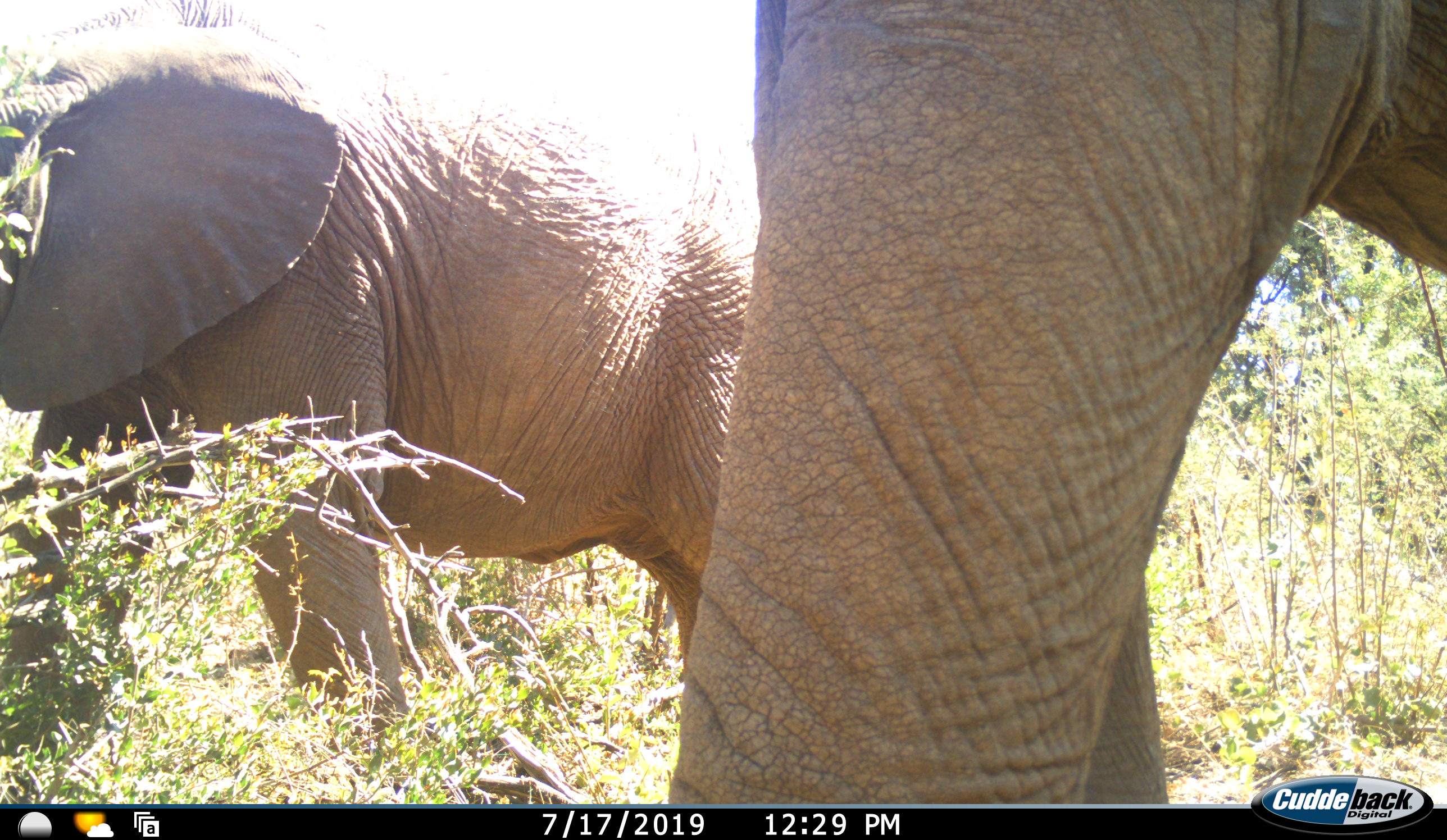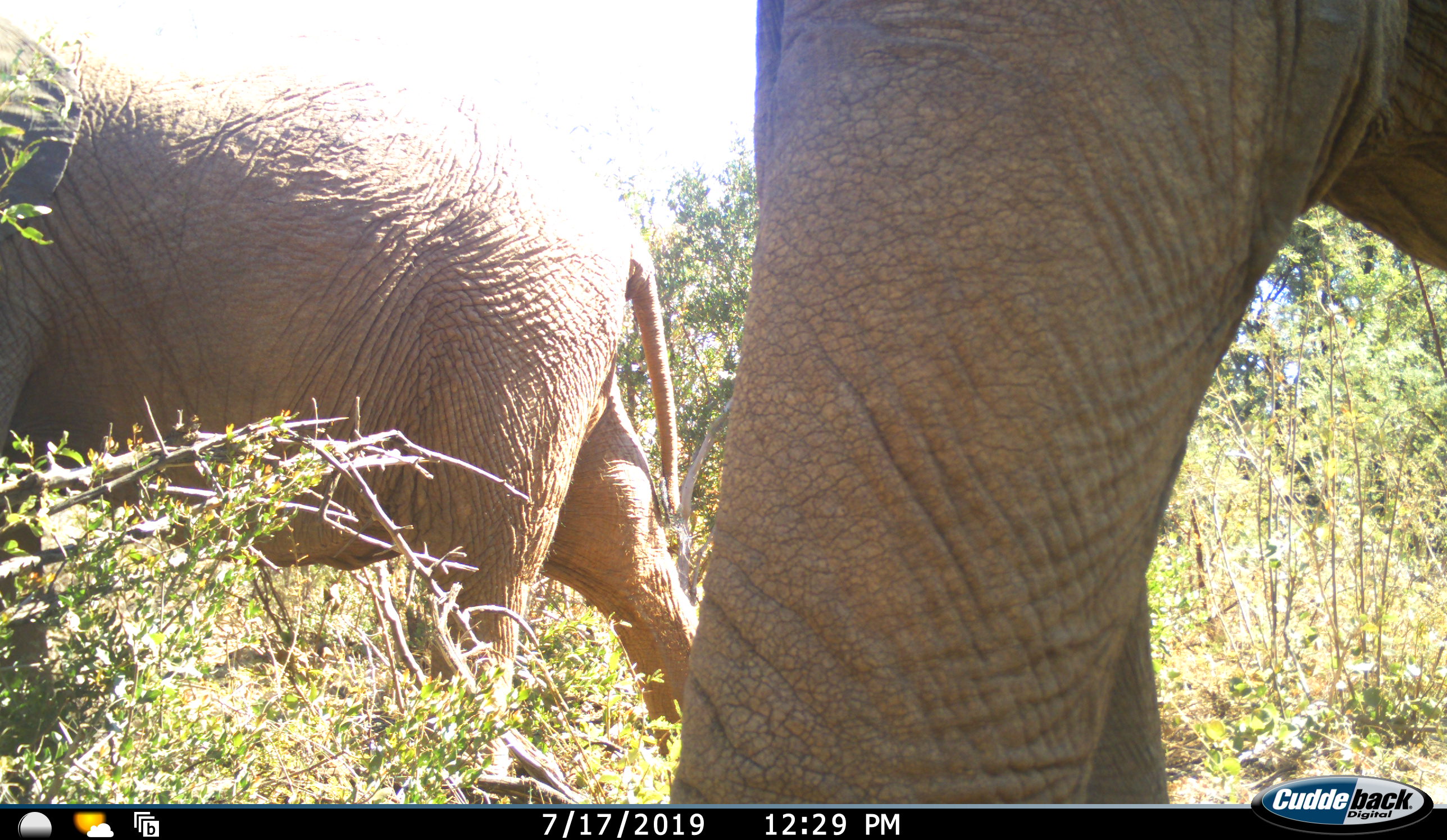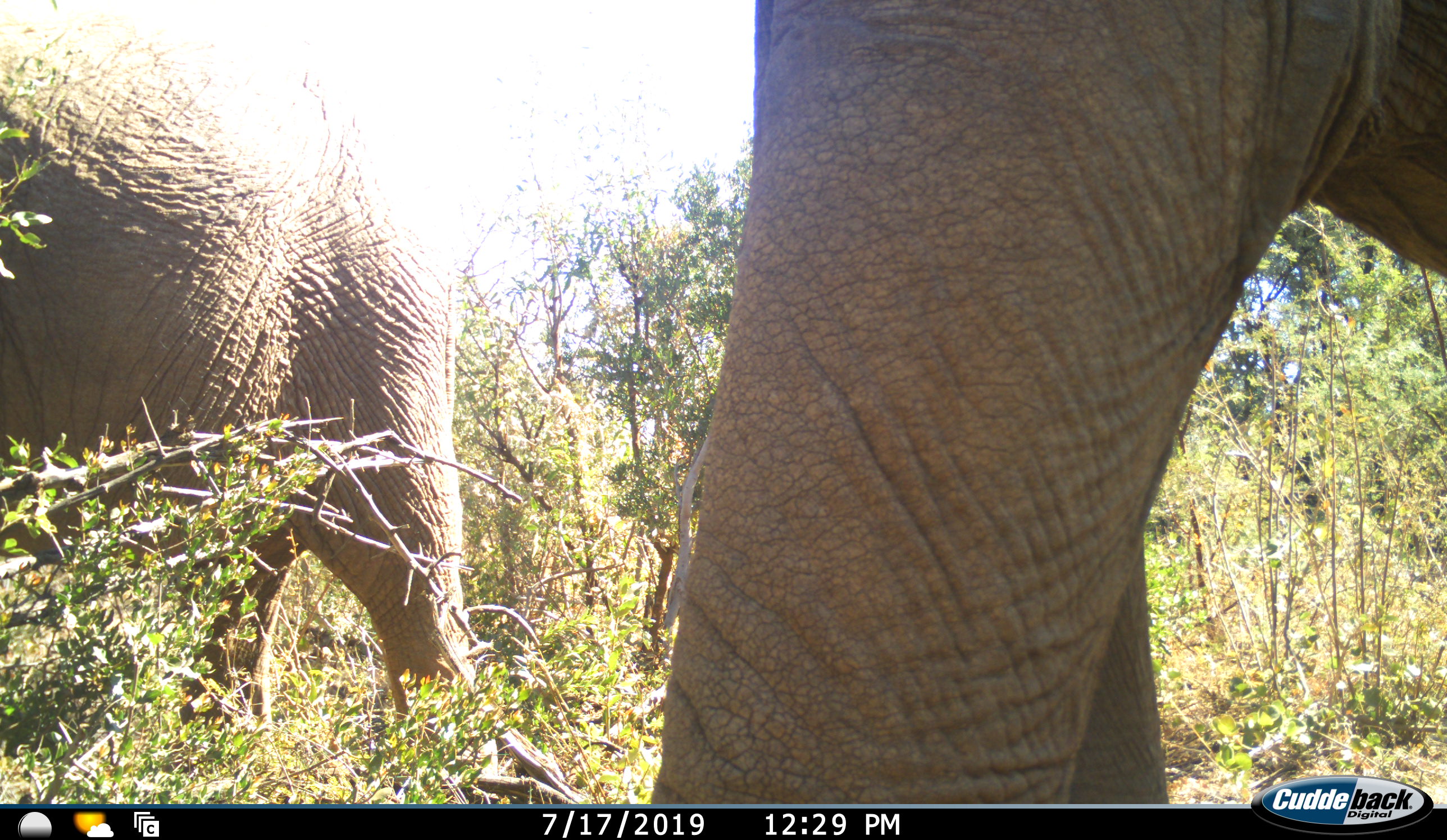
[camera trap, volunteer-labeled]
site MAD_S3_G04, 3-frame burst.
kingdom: Animalia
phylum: Chordata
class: Mammalia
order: Proboscidea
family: Elephantidae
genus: Loxodonta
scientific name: Loxodonta africana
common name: african bush elephant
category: elephant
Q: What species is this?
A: Elephant (african bush elephant) (Loxodonta africana).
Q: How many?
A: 2.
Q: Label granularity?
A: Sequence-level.